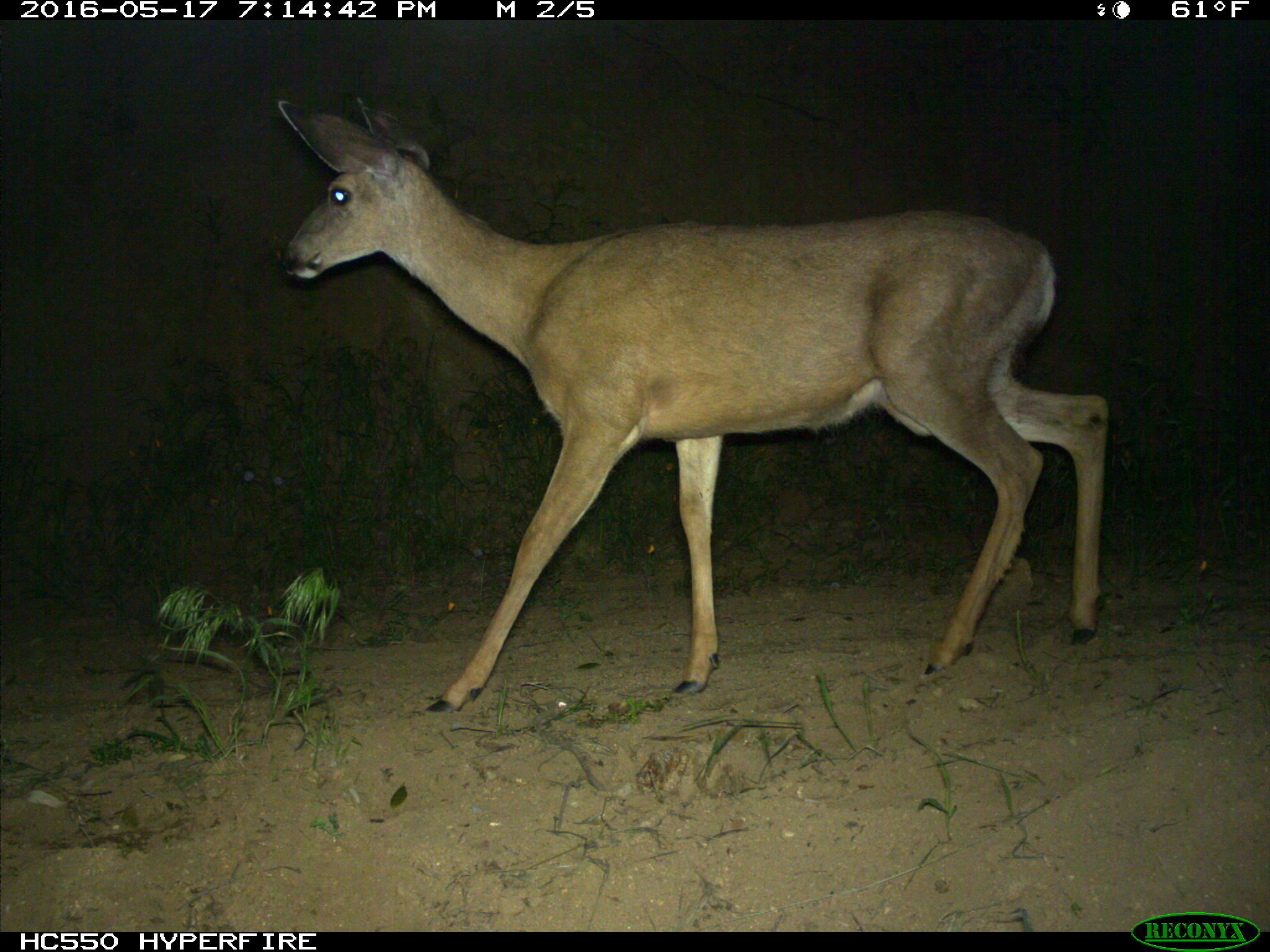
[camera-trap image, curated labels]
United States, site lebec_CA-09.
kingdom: Animalia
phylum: Chordata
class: Mammalia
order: Artiodactyla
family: Cervidae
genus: Odocoileus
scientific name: Odocoileus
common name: deer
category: unidentified deer